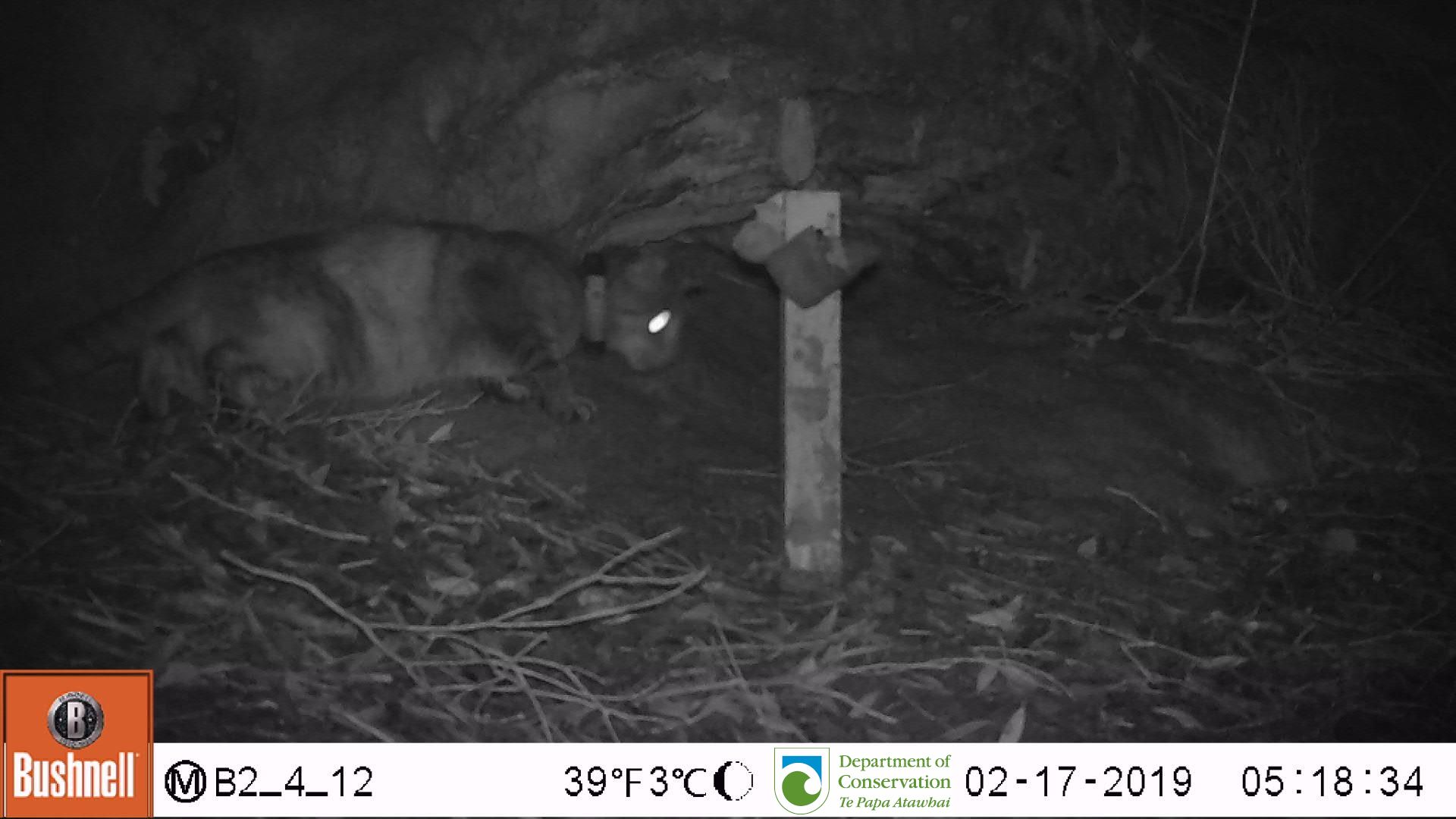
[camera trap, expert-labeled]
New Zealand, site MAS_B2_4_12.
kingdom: Animalia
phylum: Chordata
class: Mammalia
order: Carnivora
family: Felidae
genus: Felis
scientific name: Felis catus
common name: domestic cat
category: cat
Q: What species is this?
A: Cat (domestic cat) (Felis catus).